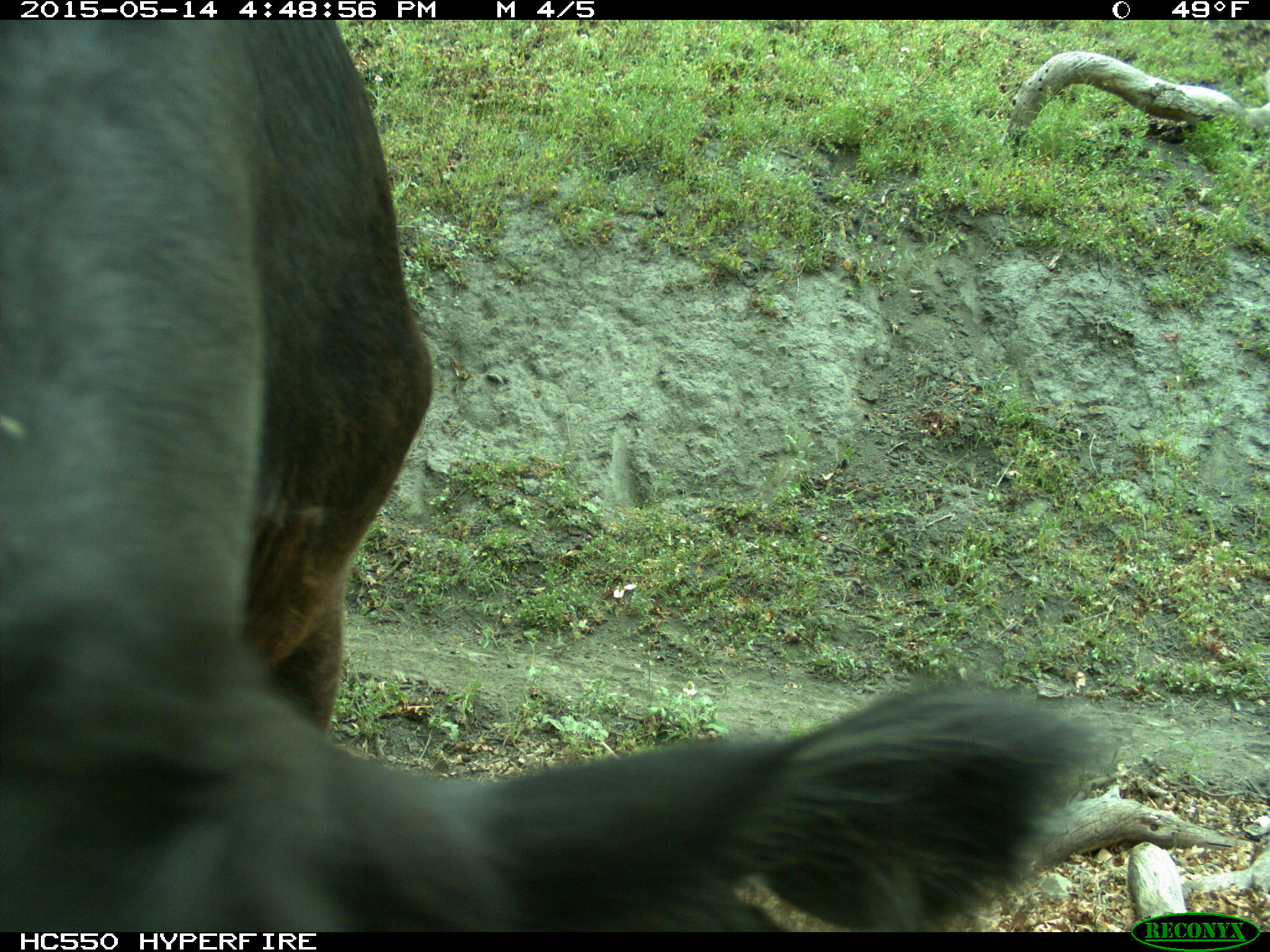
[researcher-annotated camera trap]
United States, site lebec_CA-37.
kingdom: Animalia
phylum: Chordata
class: Mammalia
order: Artiodactyla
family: Bovidae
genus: Bos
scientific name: Bos taurus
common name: domestic cow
Bos taurus (domestic cow).